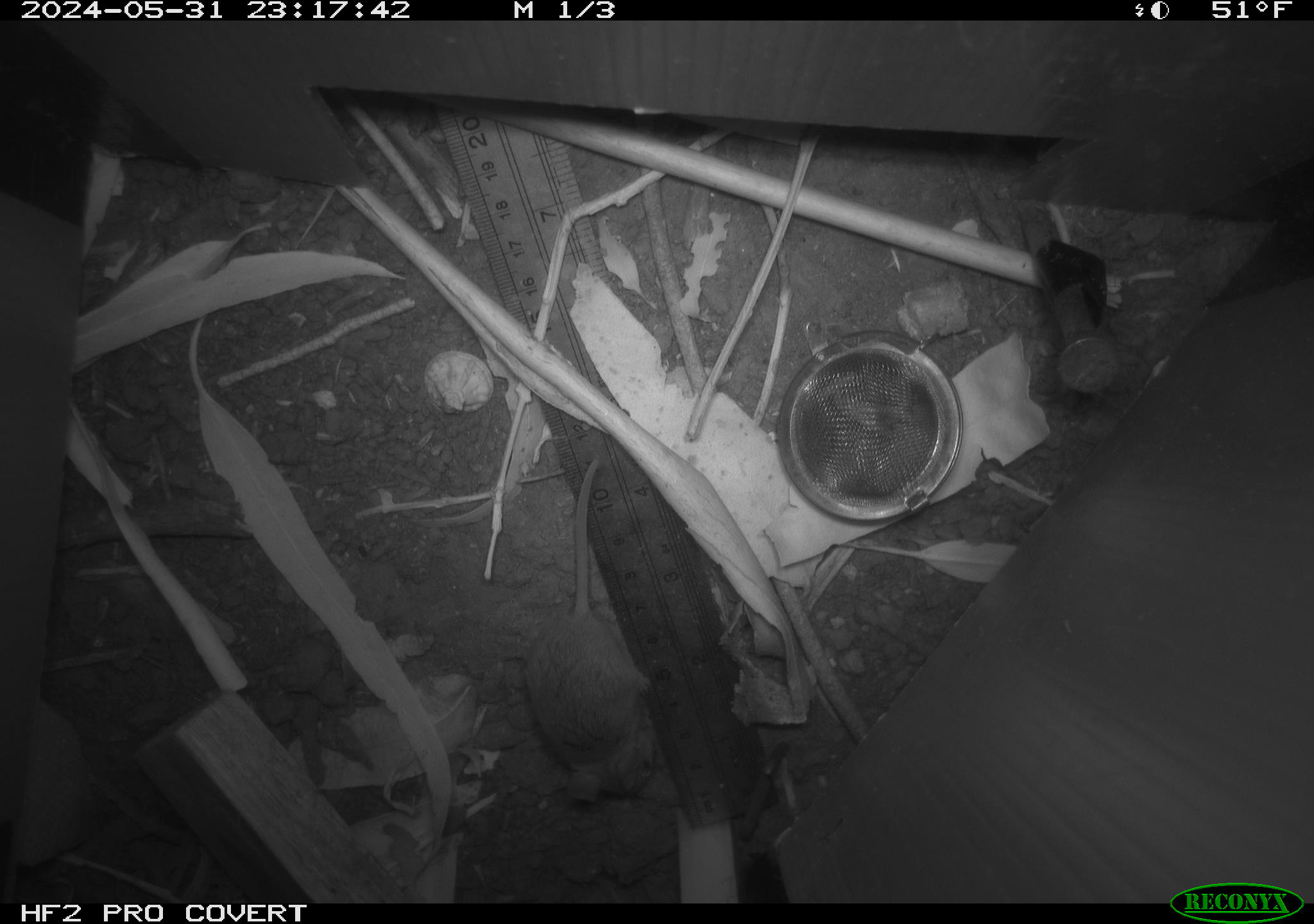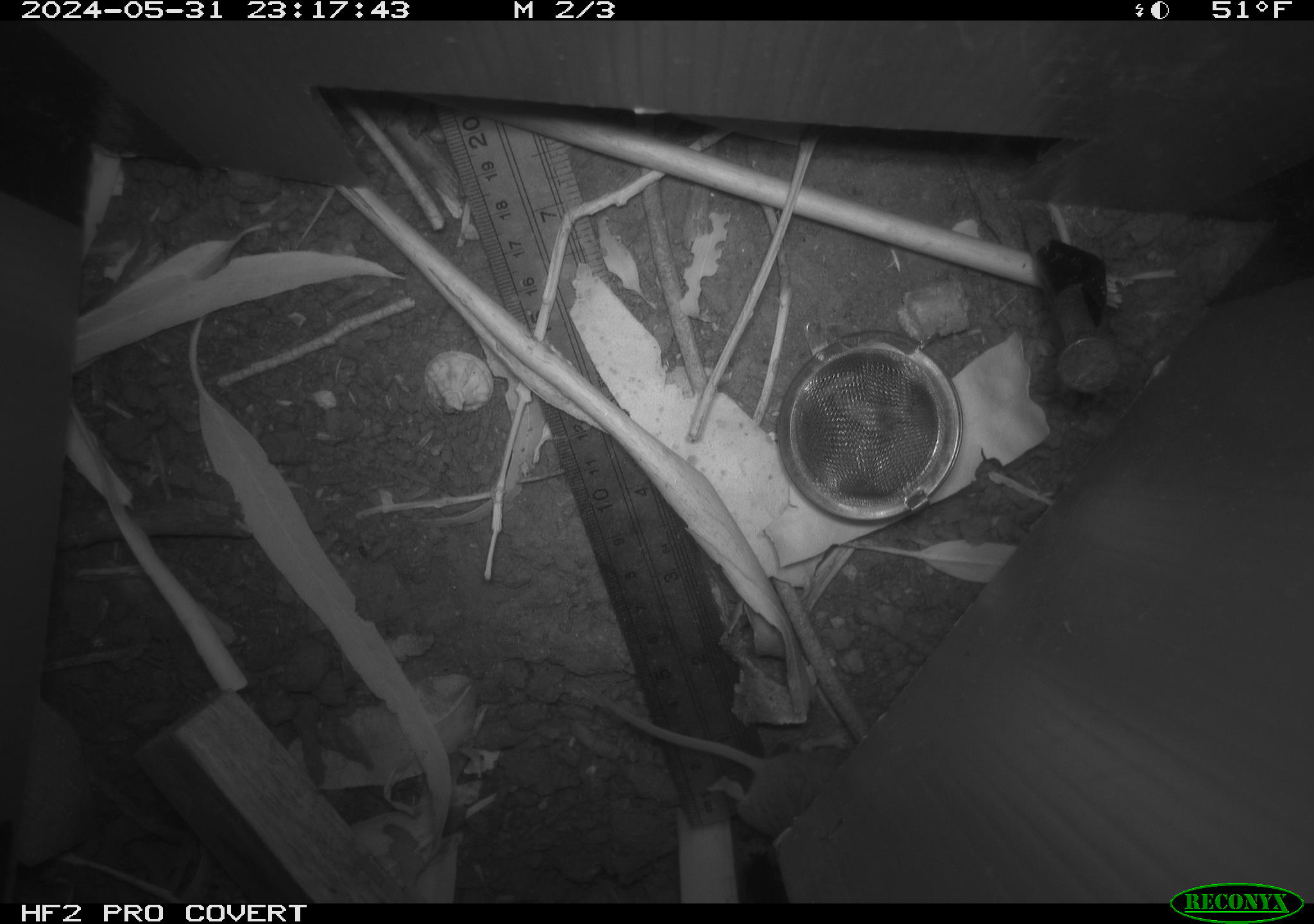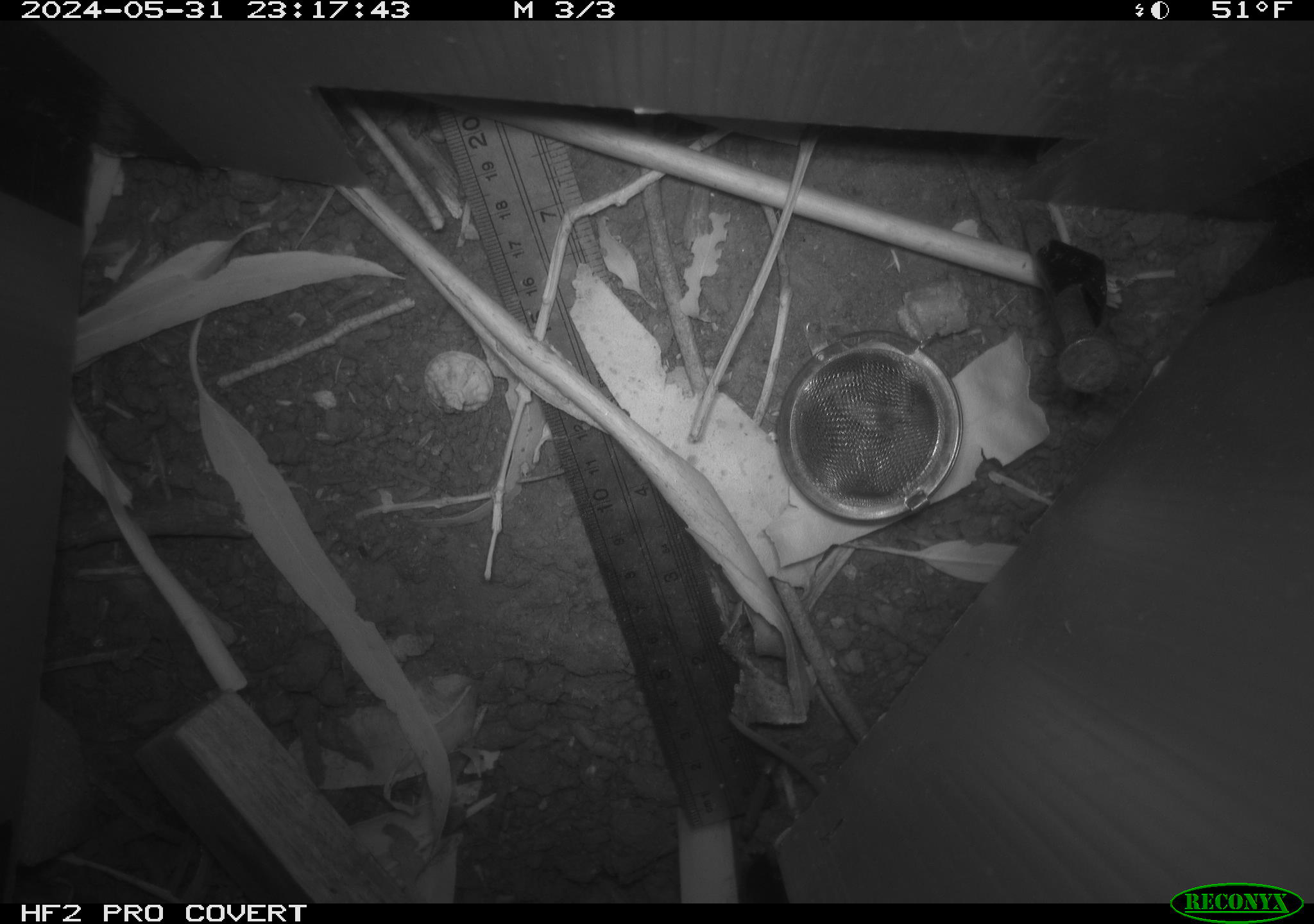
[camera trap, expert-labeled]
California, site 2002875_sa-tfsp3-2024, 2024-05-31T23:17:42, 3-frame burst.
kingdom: Animalia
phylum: Chordata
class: Mammalia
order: Rodentia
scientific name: Rodentia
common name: mouse species